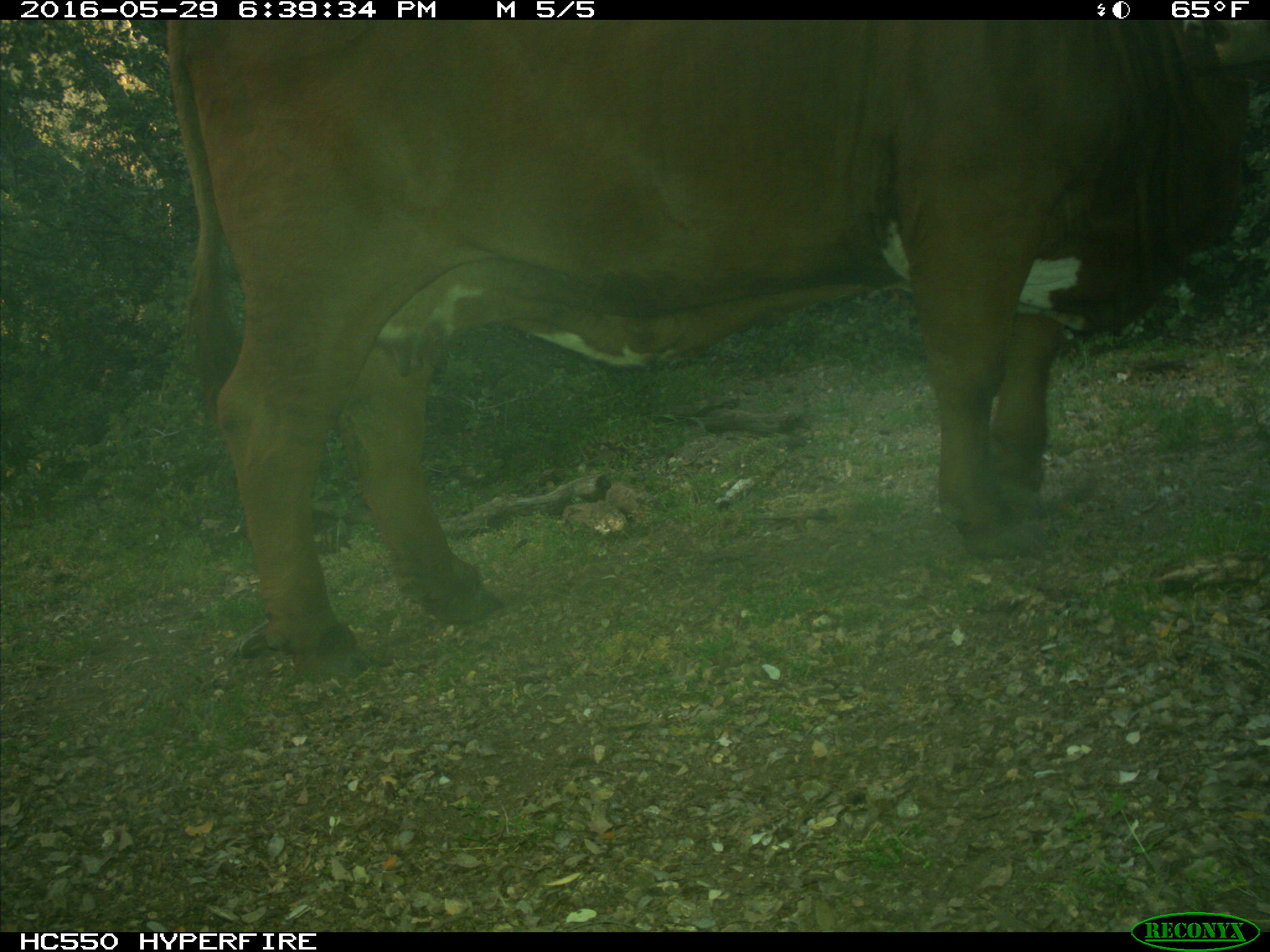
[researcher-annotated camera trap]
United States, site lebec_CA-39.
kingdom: Animalia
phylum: Chordata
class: Mammalia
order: Artiodactyla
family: Bovidae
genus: Bos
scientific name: Bos taurus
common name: domestic cow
Bos taurus (domestic cow).